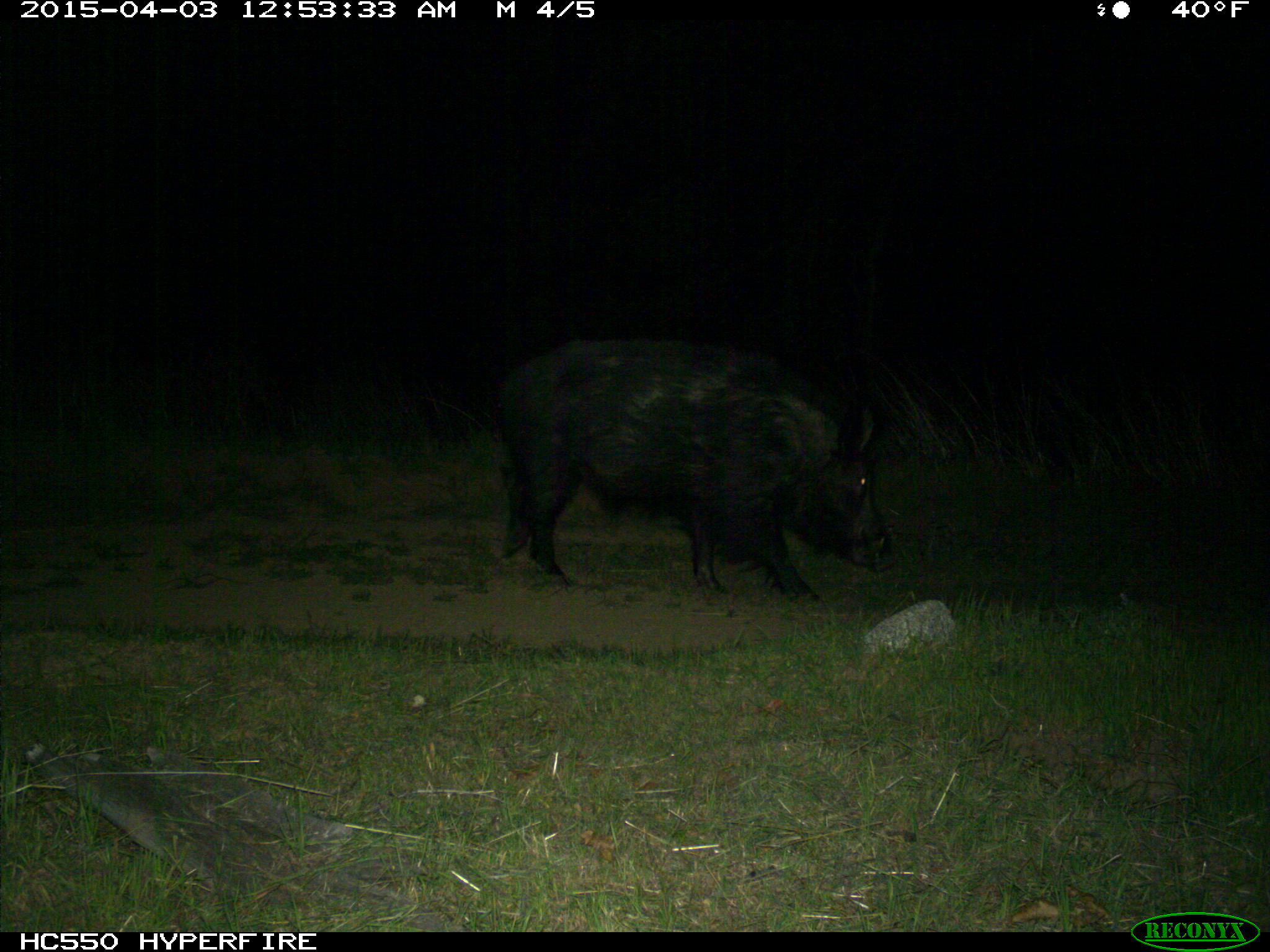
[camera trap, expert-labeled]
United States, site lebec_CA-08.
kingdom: Animalia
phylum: Chordata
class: Mammalia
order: Artiodactyla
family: Suidae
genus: Sus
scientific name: Sus scrofa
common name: wild boar